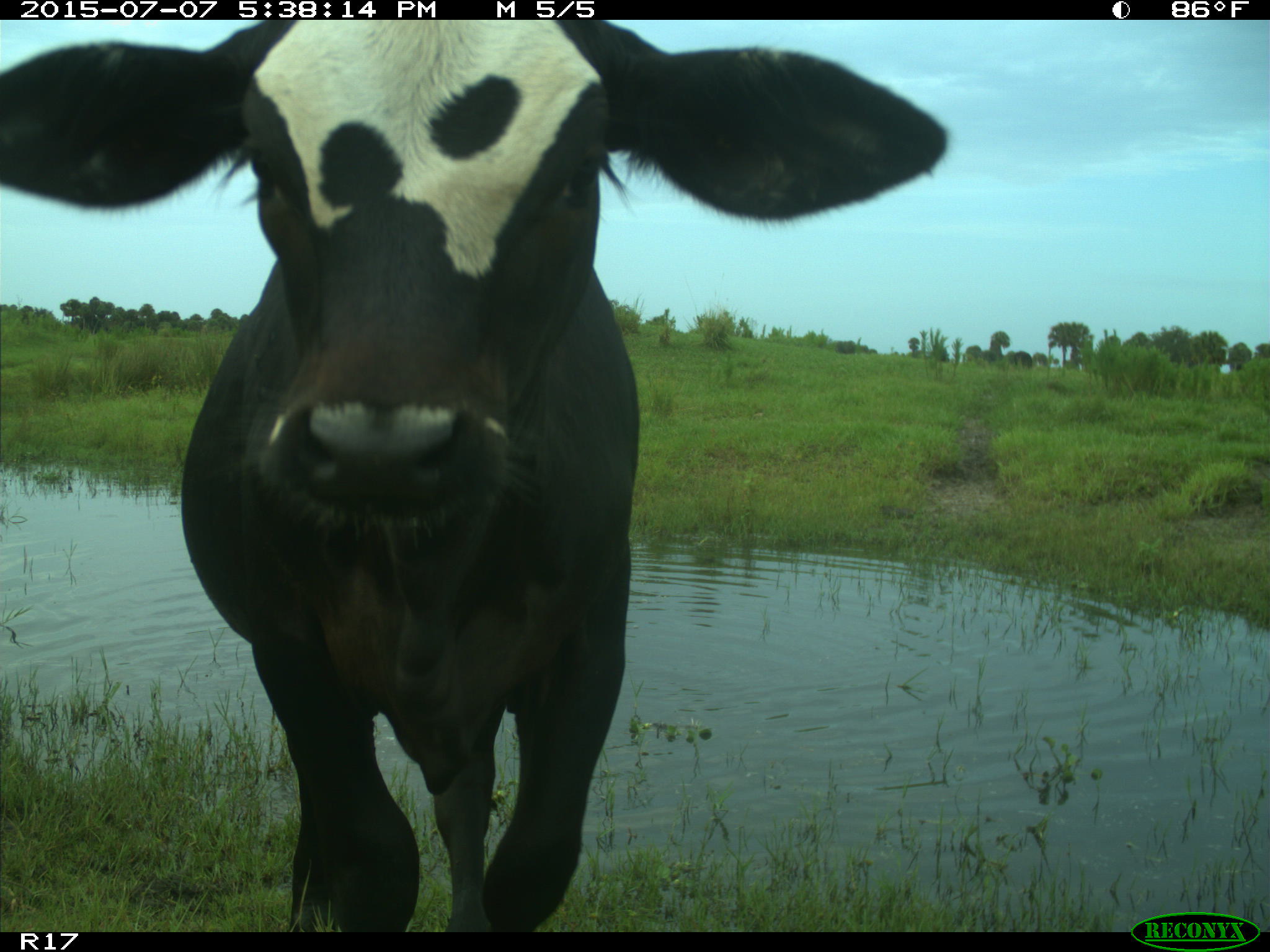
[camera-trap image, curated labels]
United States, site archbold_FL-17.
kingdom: Animalia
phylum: Chordata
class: Mammalia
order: Artiodactyla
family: Bovidae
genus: Bos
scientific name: Bos taurus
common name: domestic cow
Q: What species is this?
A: Bos taurus (domestic cow).